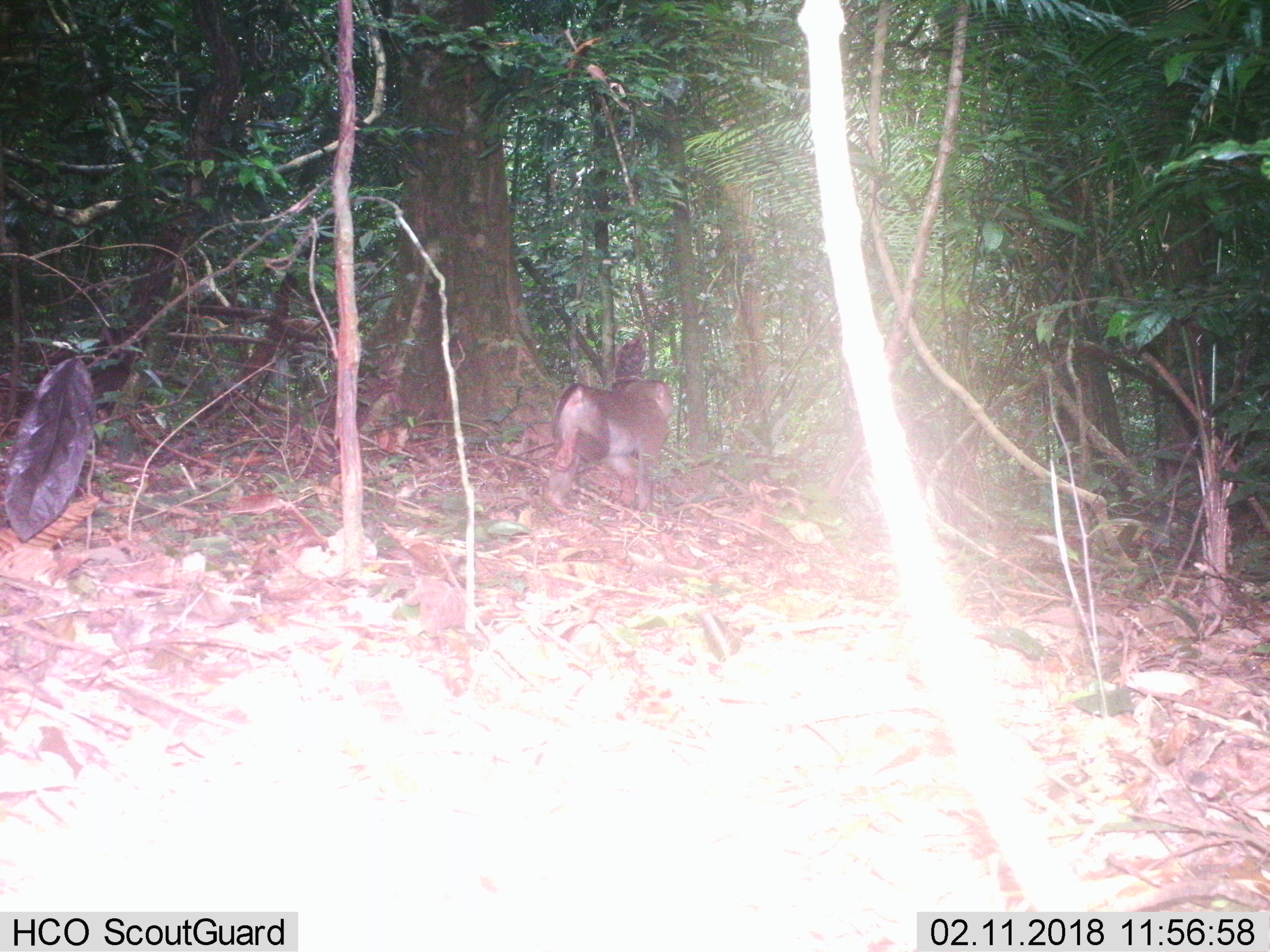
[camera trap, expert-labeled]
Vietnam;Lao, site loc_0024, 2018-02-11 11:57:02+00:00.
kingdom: Animalia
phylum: Chordata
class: Mammalia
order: Primates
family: Cercopithecidae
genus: Macaca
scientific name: Macaca nemestrina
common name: pig-tailed macaque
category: pig tailed macaque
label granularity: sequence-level